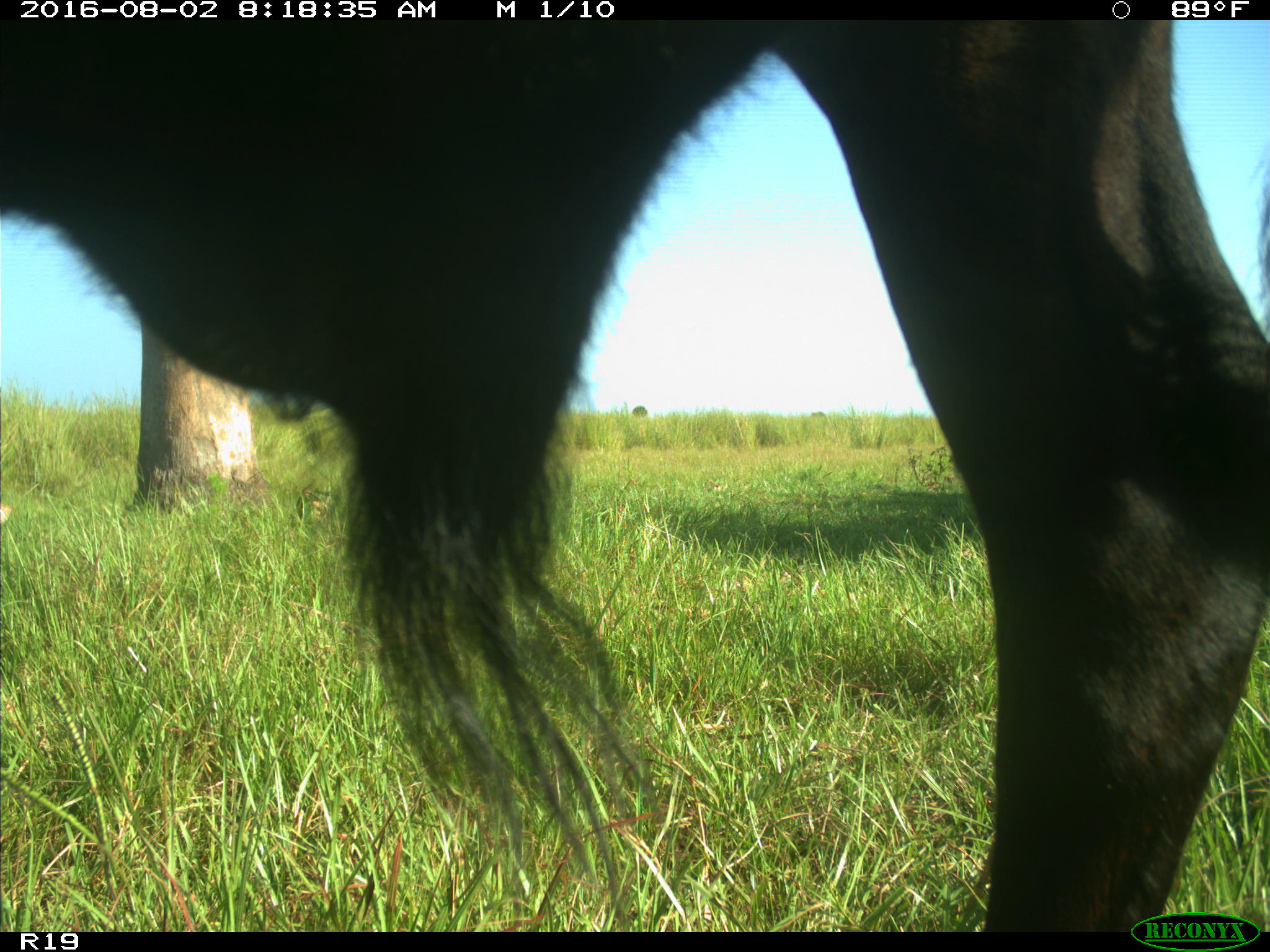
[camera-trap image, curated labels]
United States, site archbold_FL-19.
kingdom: Animalia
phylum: Chordata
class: Mammalia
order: Artiodactyla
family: Bovidae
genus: Bos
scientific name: Bos taurus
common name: domestic cow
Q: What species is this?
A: Bos taurus (domestic cow).